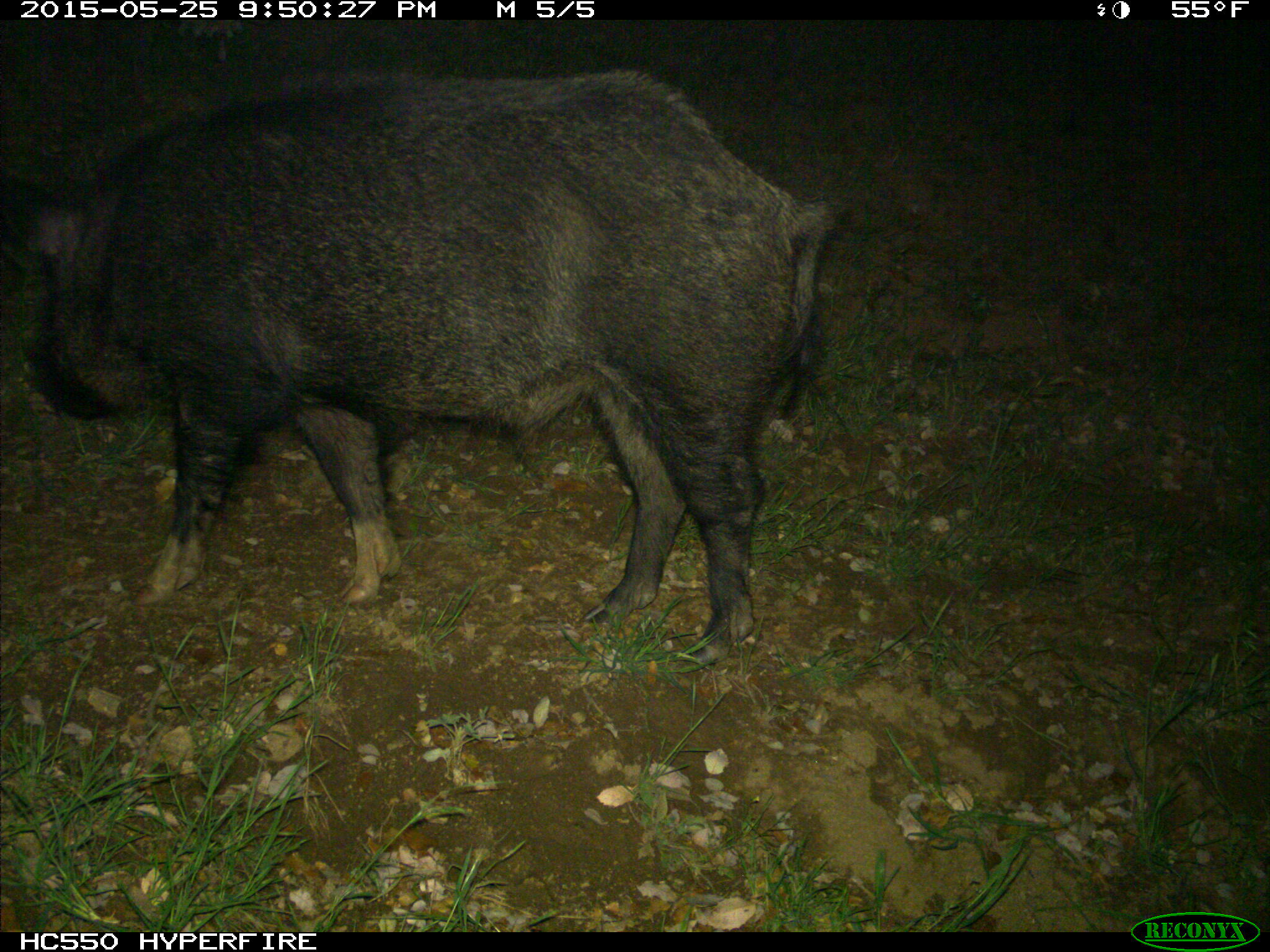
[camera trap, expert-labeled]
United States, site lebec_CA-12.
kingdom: Animalia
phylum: Chordata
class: Mammalia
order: Artiodactyla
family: Suidae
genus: Sus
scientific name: Sus scrofa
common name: wild boar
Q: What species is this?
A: Sus scrofa (wild boar).